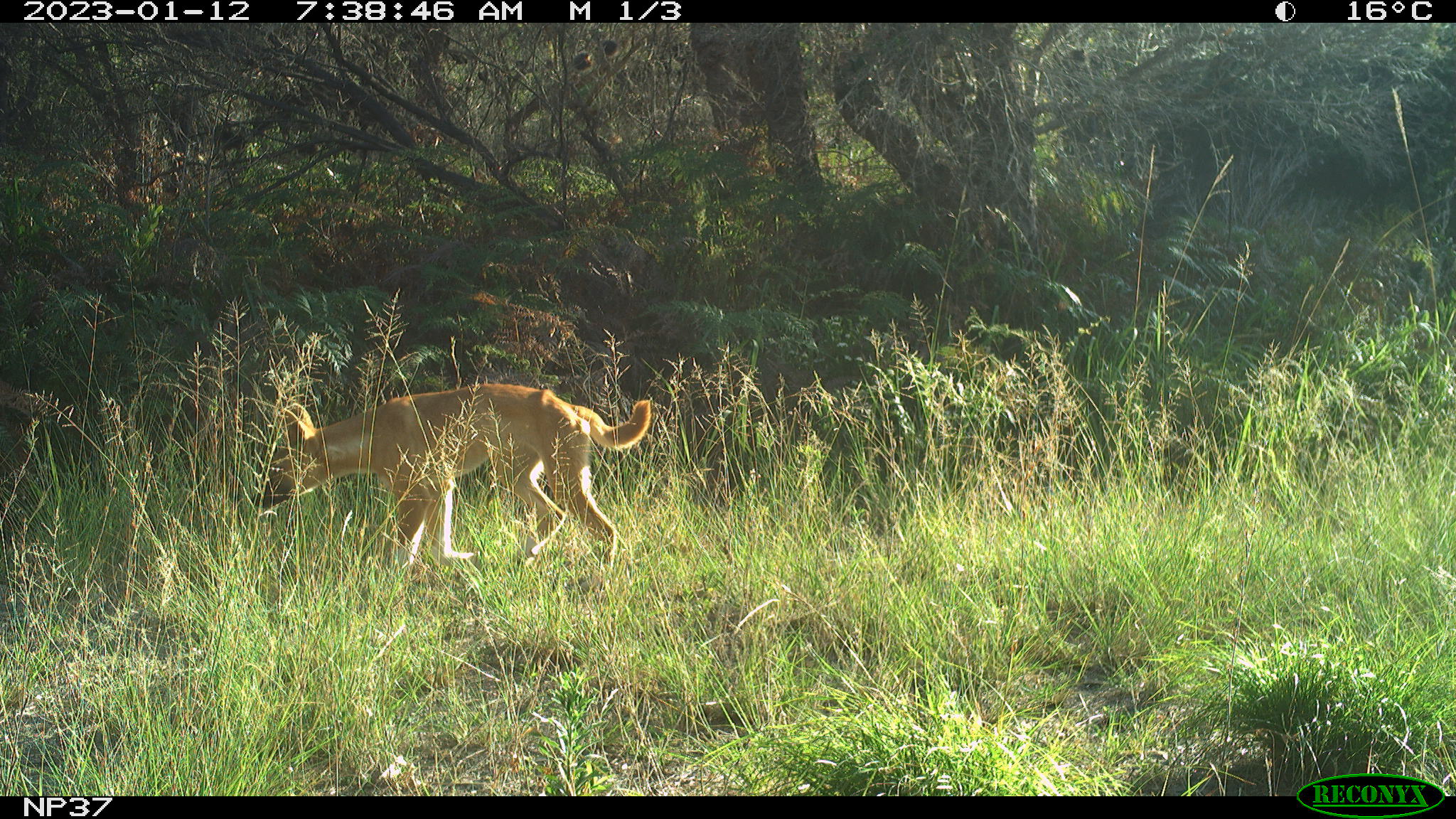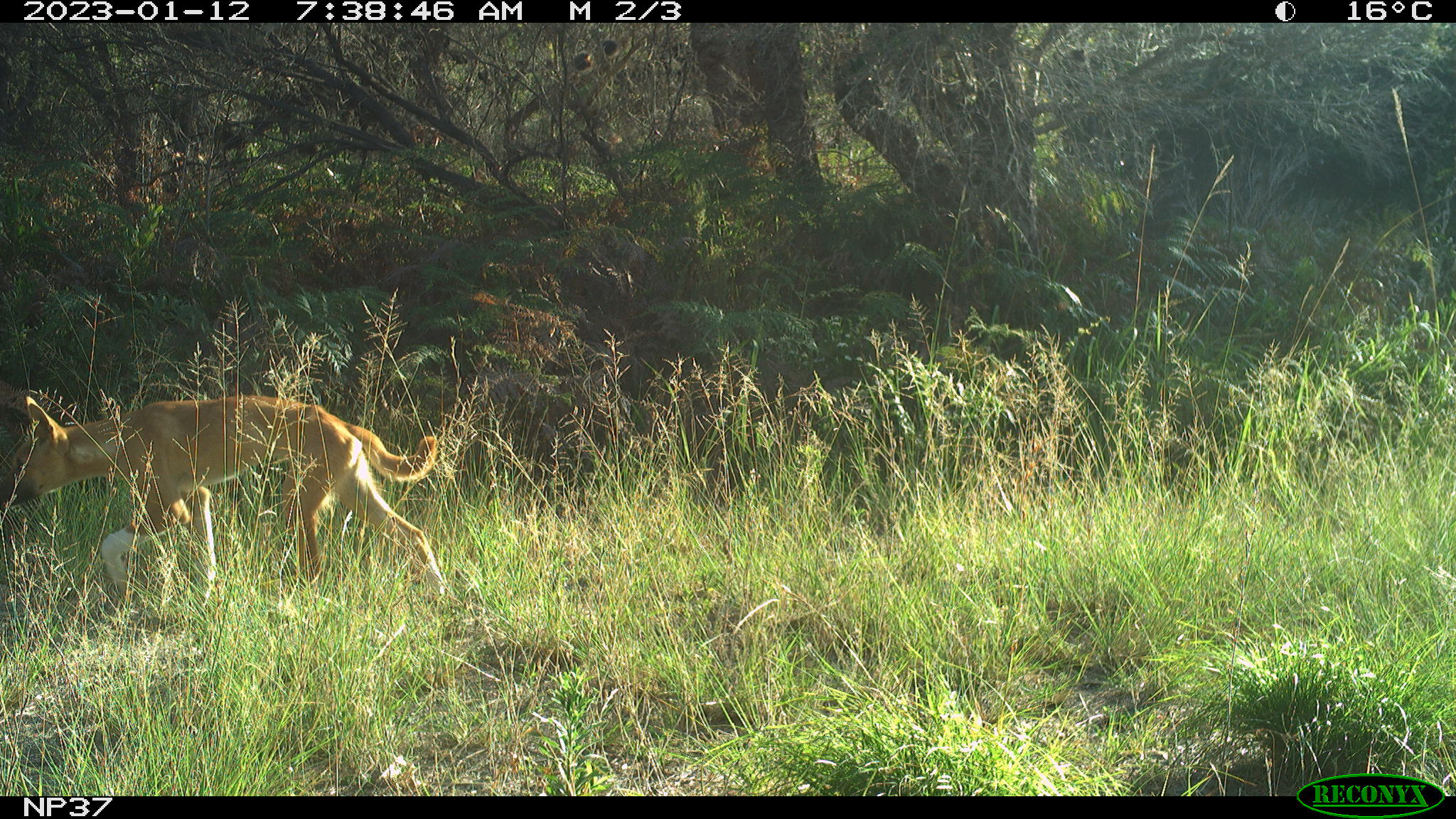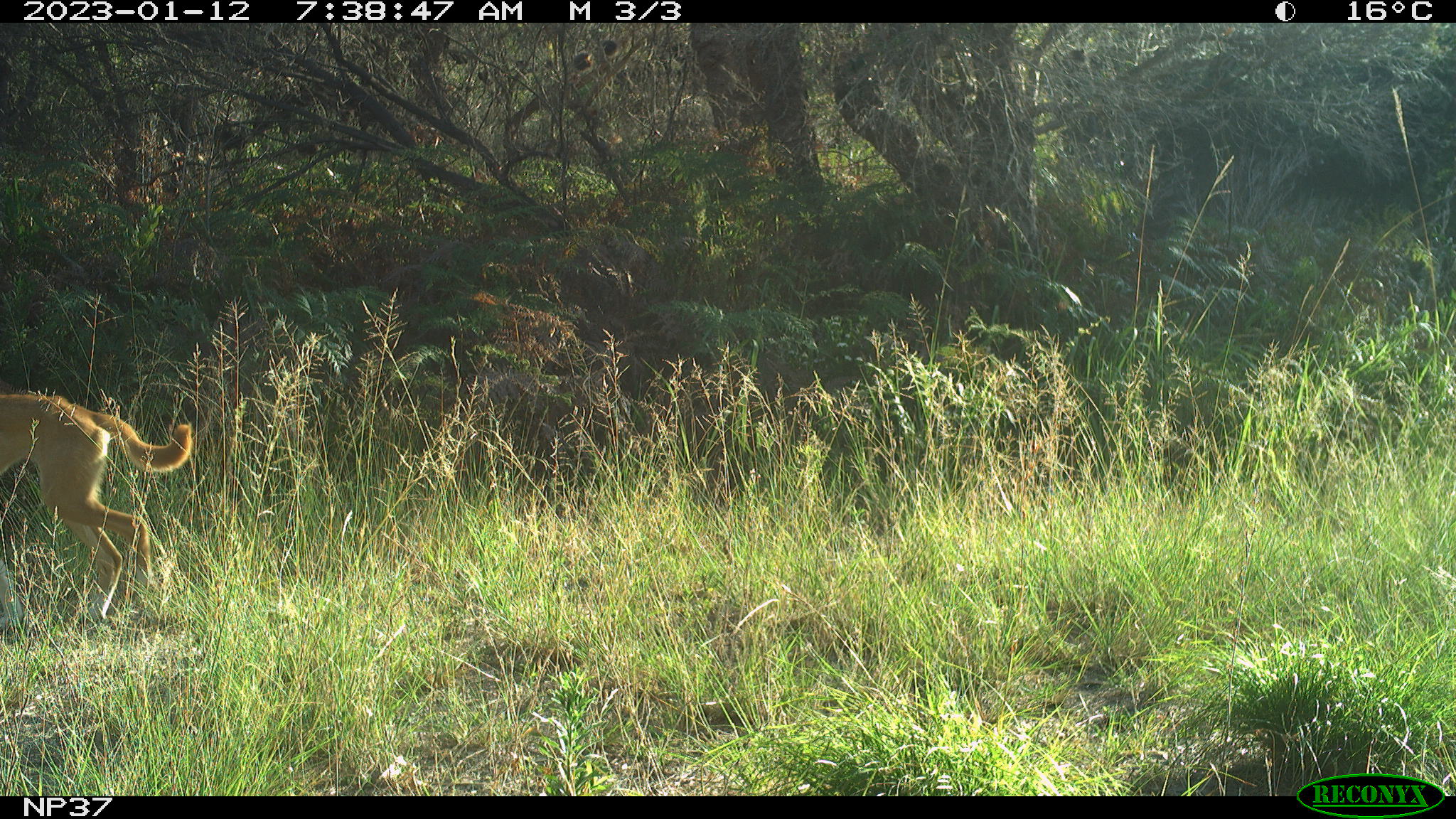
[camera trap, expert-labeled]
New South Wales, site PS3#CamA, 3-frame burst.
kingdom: Animalia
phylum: Chordata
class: Mammalia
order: Carnivora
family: Canidae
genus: Canis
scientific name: Canis familiaris dingo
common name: dingo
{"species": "dingo (Canis familiaris dingo)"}